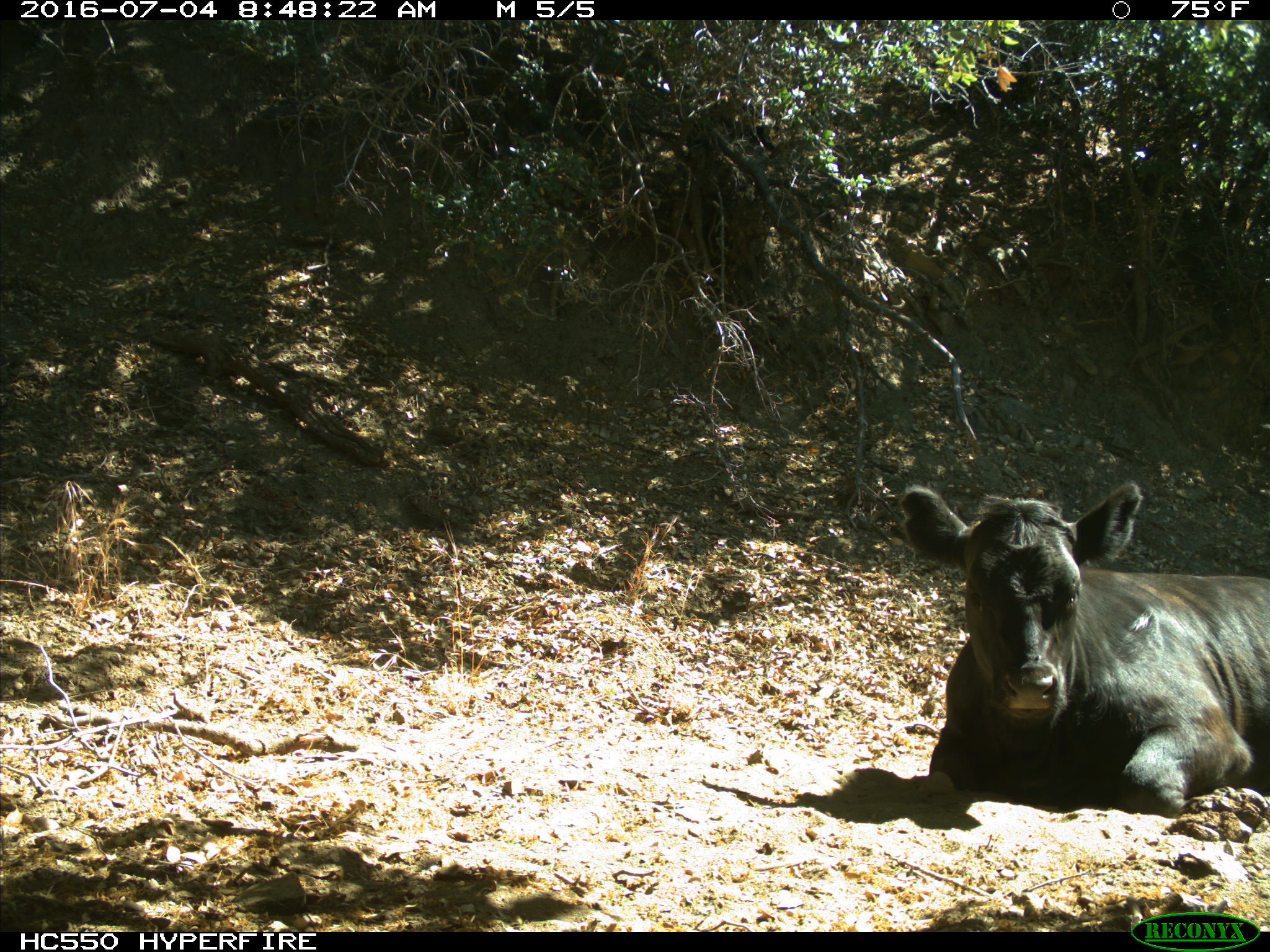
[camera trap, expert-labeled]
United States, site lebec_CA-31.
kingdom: Animalia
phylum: Chordata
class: Mammalia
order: Artiodactyla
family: Bovidae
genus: Bos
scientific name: Bos taurus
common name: domestic cow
Bos taurus (domestic cow).